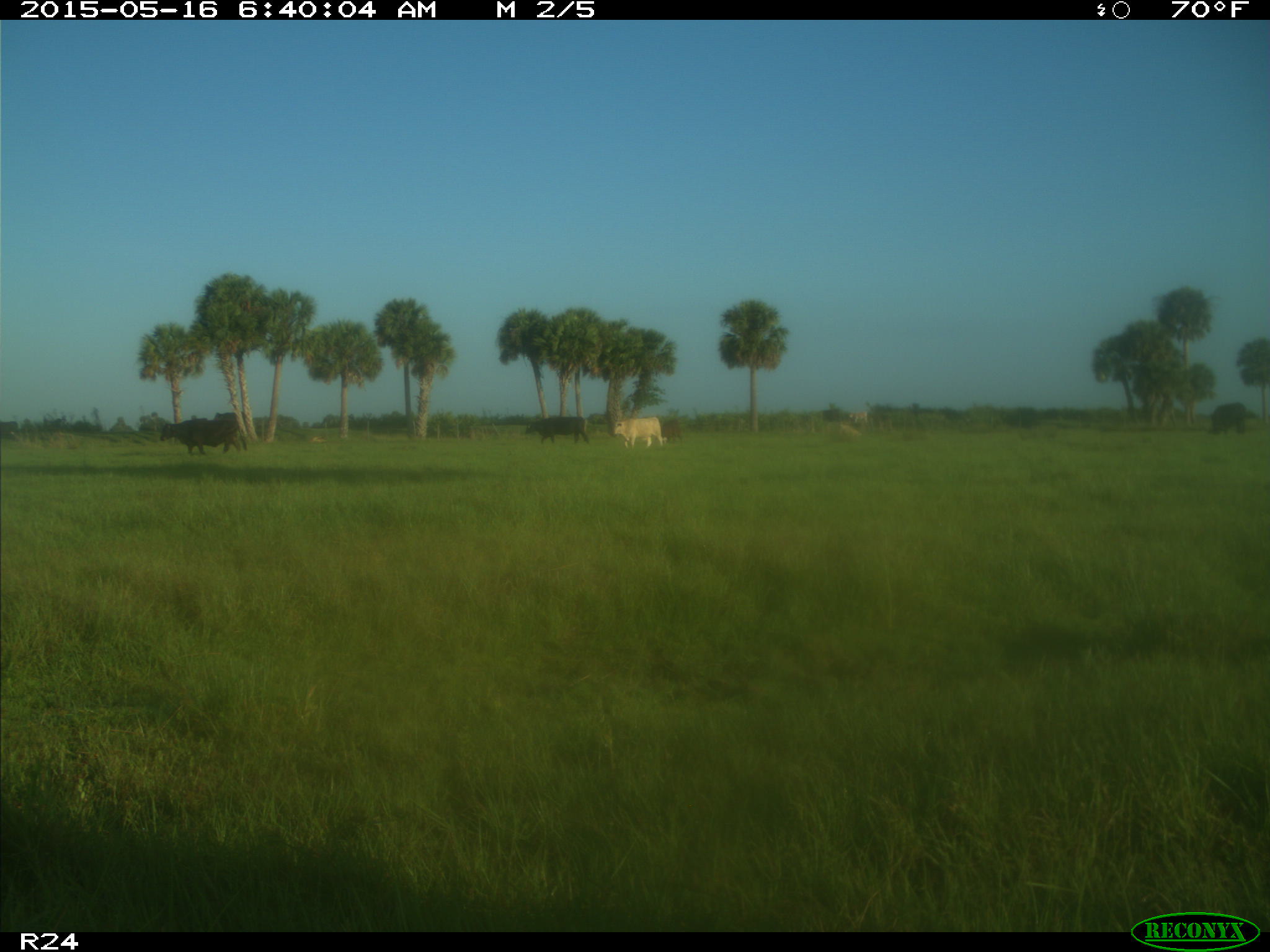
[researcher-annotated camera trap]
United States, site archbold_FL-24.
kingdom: Animalia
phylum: Chordata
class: Mammalia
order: Artiodactyla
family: Bovidae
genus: Bos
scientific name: Bos taurus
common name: domestic cow